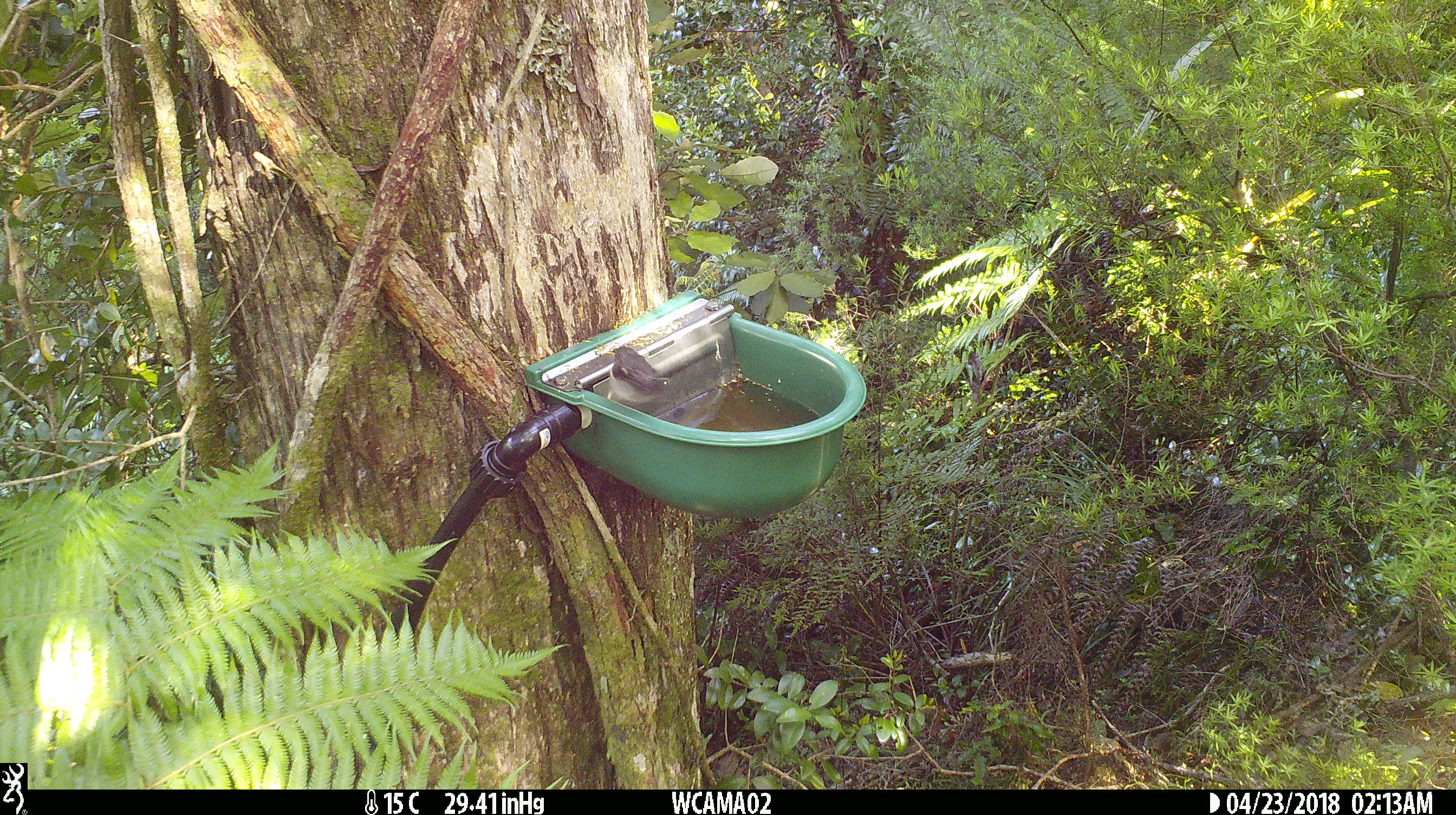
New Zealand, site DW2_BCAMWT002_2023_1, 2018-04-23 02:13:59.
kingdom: Animalia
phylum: Chordata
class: Aves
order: Passeriformes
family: Petroicidae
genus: Petroica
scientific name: Petroica macrocephala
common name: tomtit